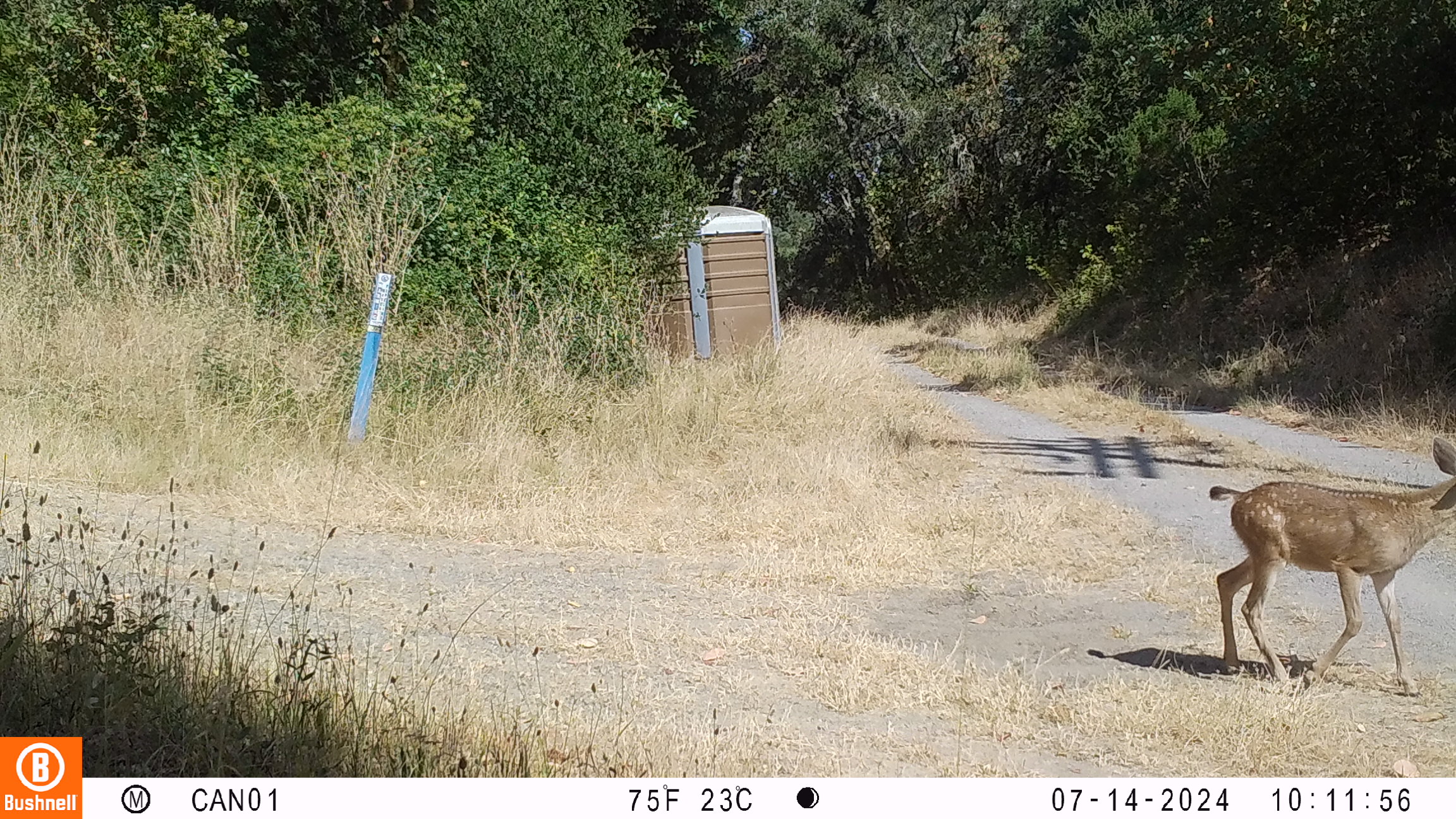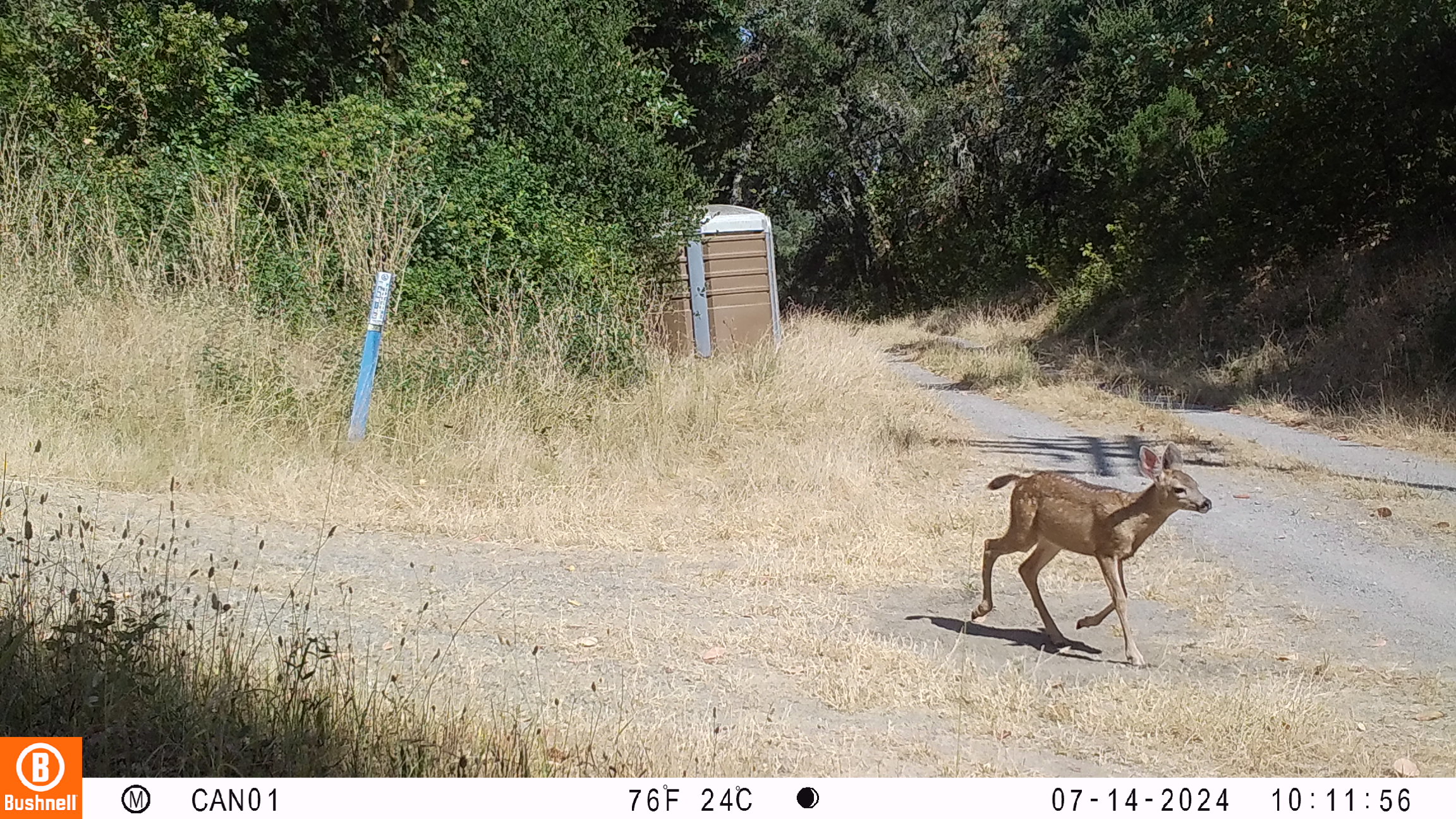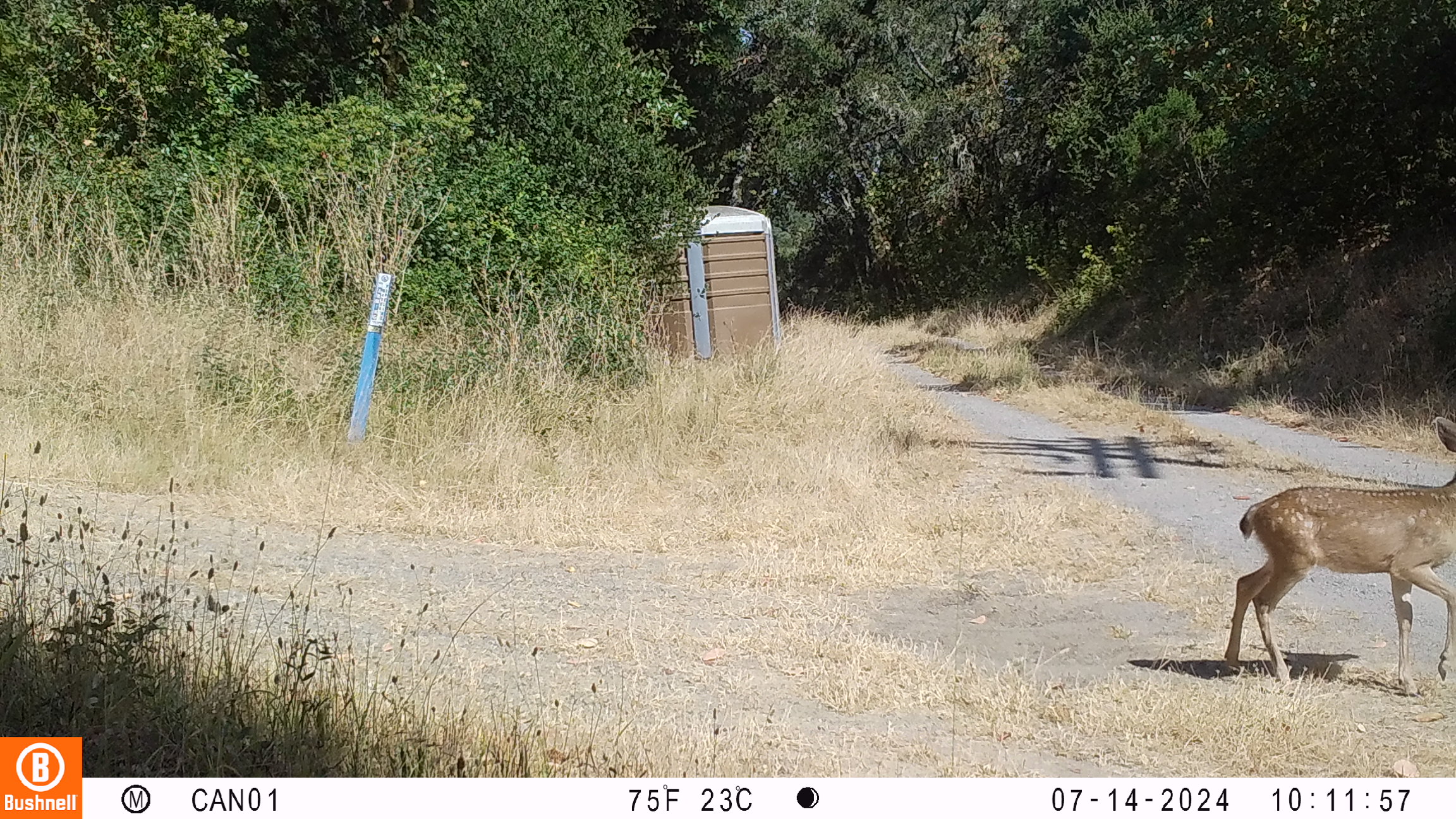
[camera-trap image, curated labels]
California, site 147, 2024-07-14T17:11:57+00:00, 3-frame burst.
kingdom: Animalia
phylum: Chordata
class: Mammalia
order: Artiodactyla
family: Cervidae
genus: Odocoileus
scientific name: Odocoileus hemionus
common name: mule deer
Mule deer (Odocoileus hemionus).